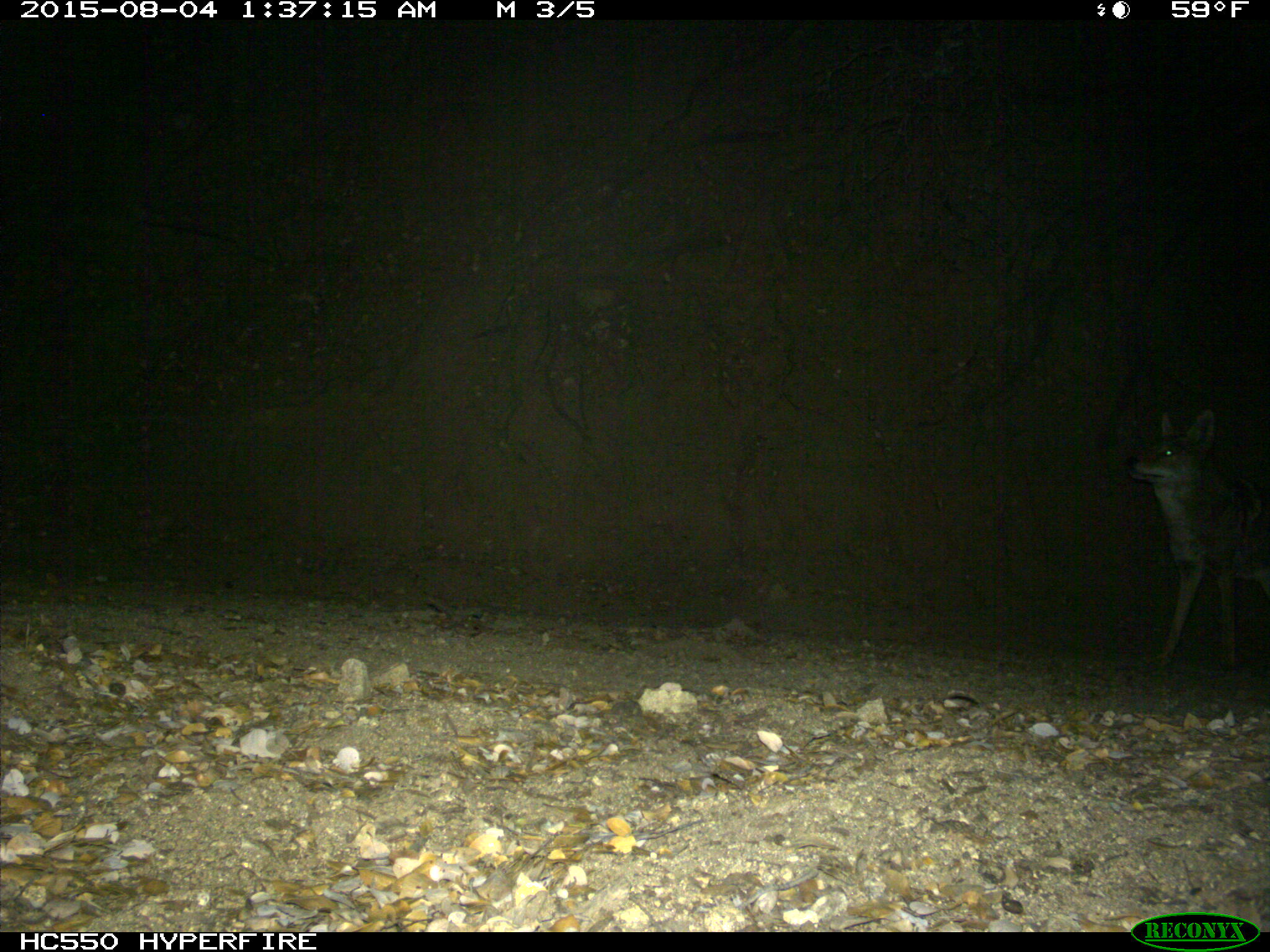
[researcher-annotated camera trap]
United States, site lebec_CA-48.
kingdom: Animalia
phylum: Chordata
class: Mammalia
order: Carnivora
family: Canidae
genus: Canis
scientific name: Canis latrans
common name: coyote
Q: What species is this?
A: Canis latrans (coyote).